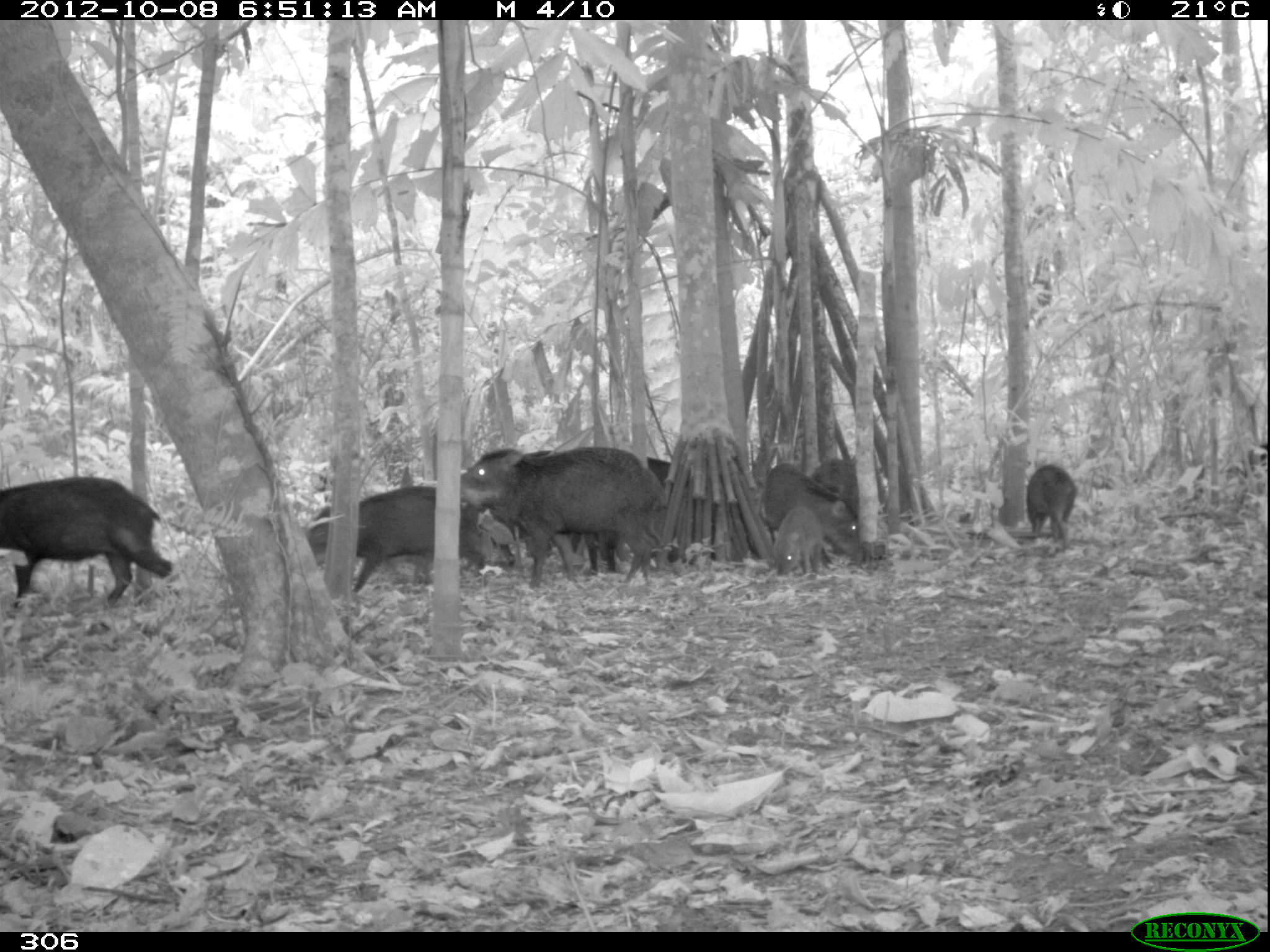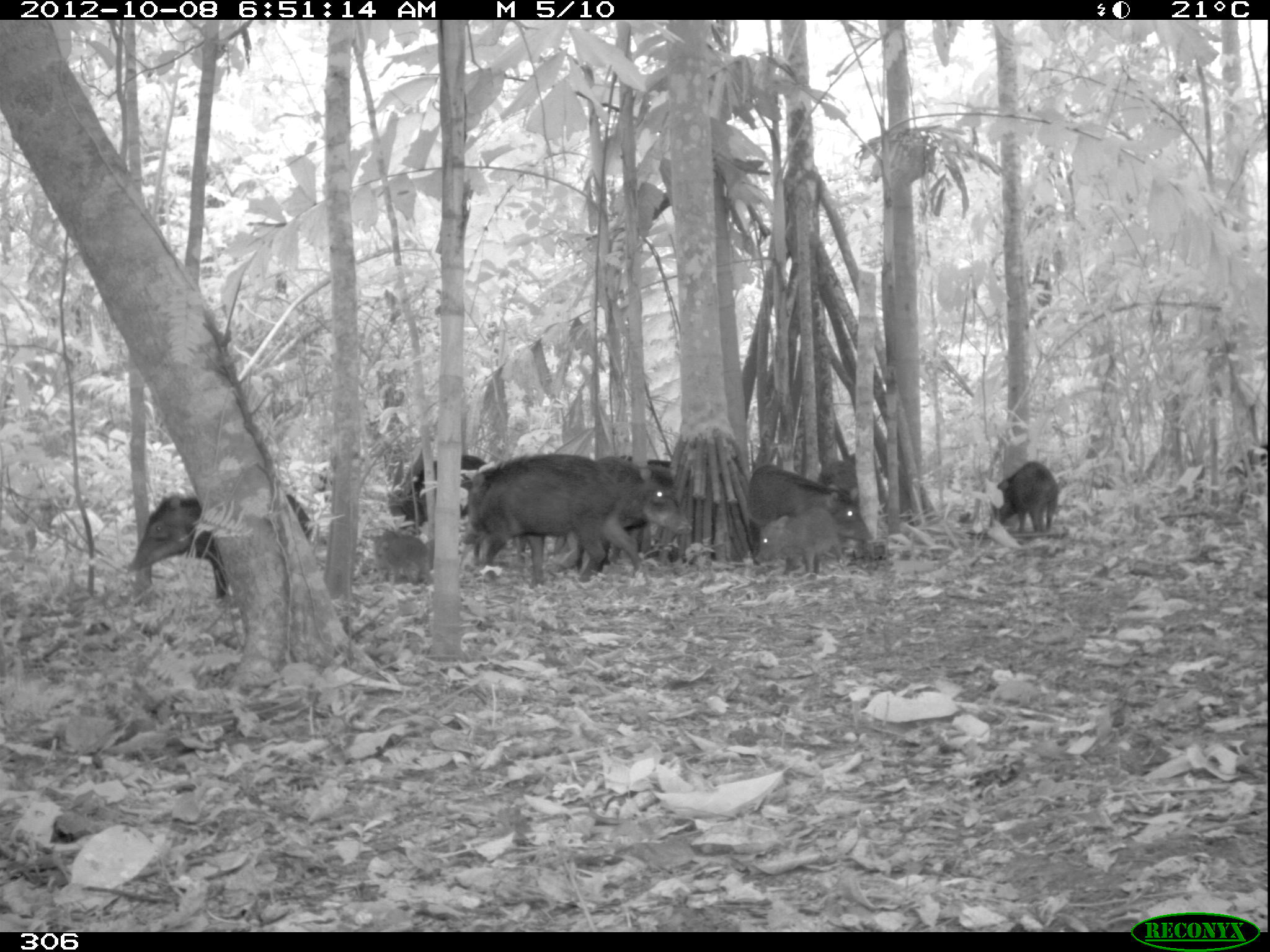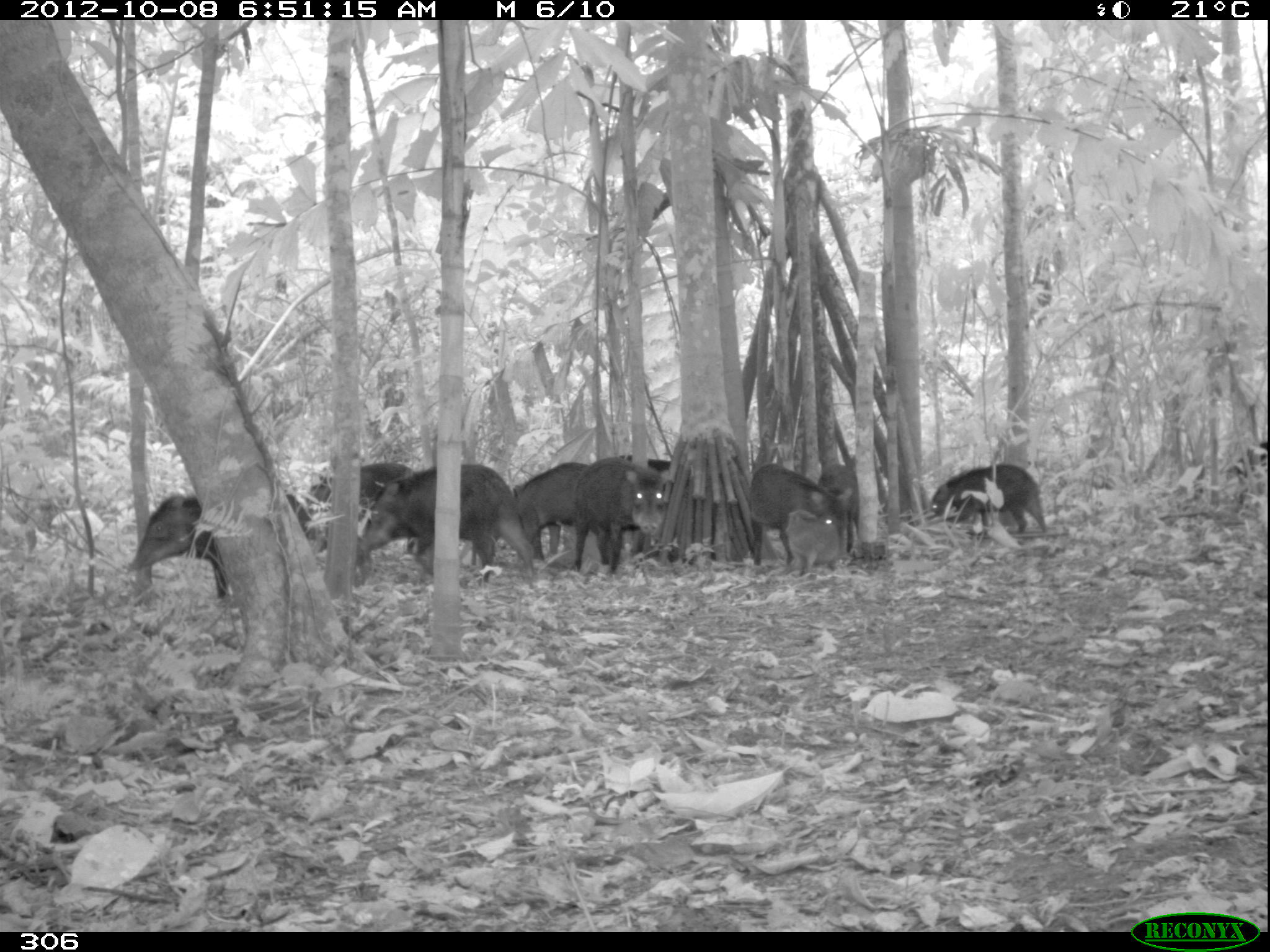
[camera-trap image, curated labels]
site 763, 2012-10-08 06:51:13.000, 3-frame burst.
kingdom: Animalia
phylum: Chordata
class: Mammalia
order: Artiodactyla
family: Tayassuidae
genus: Tayassu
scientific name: Tayassu pecari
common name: white-lipped peccary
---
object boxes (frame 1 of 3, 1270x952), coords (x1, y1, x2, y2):
tayassu pecari: (461, 446, 668, 589); (0, 476, 181, 607); (305, 486, 481, 594); (566, 456, 672, 577); (762, 462, 864, 566); (806, 457, 885, 520); (1026, 463, 1080, 549); (773, 504, 824, 576)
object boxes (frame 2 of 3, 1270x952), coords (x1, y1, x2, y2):
tayassu pecari: (467, 453, 640, 589); (127, 494, 313, 600); (554, 456, 692, 572); (746, 464, 873, 573); (601, 455, 671, 565); (399, 455, 487, 536); (756, 506, 843, 577); (997, 462, 1059, 534); (370, 532, 433, 585)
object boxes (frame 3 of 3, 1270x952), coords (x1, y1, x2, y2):
tayassu pecari: (360, 463, 536, 581); (128, 491, 312, 601); (573, 459, 663, 571); (749, 465, 847, 567); (515, 462, 606, 565); (931, 462, 1047, 538); (312, 462, 417, 521); (784, 511, 842, 573); (816, 466, 862, 542); (616, 454, 674, 477)